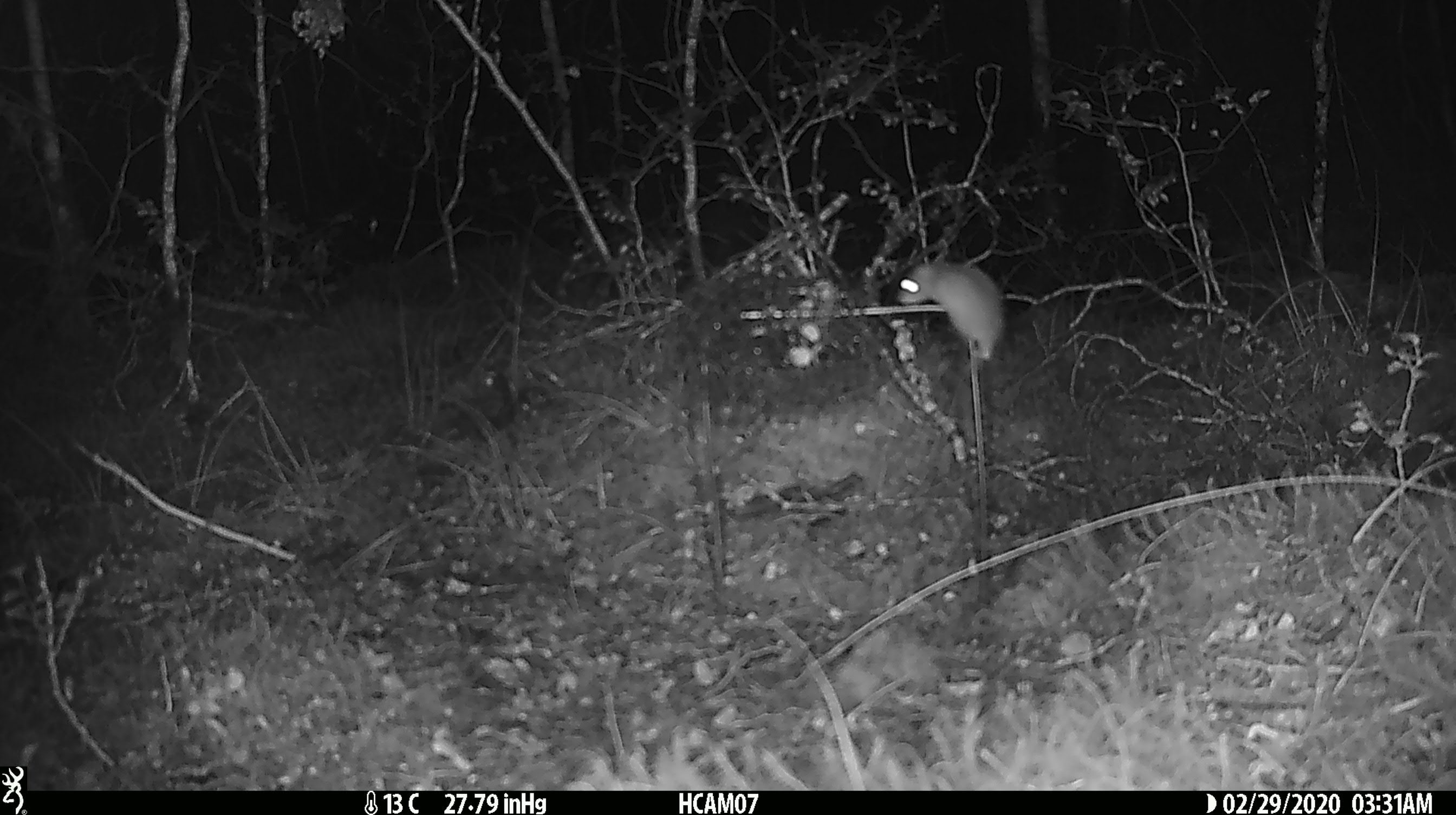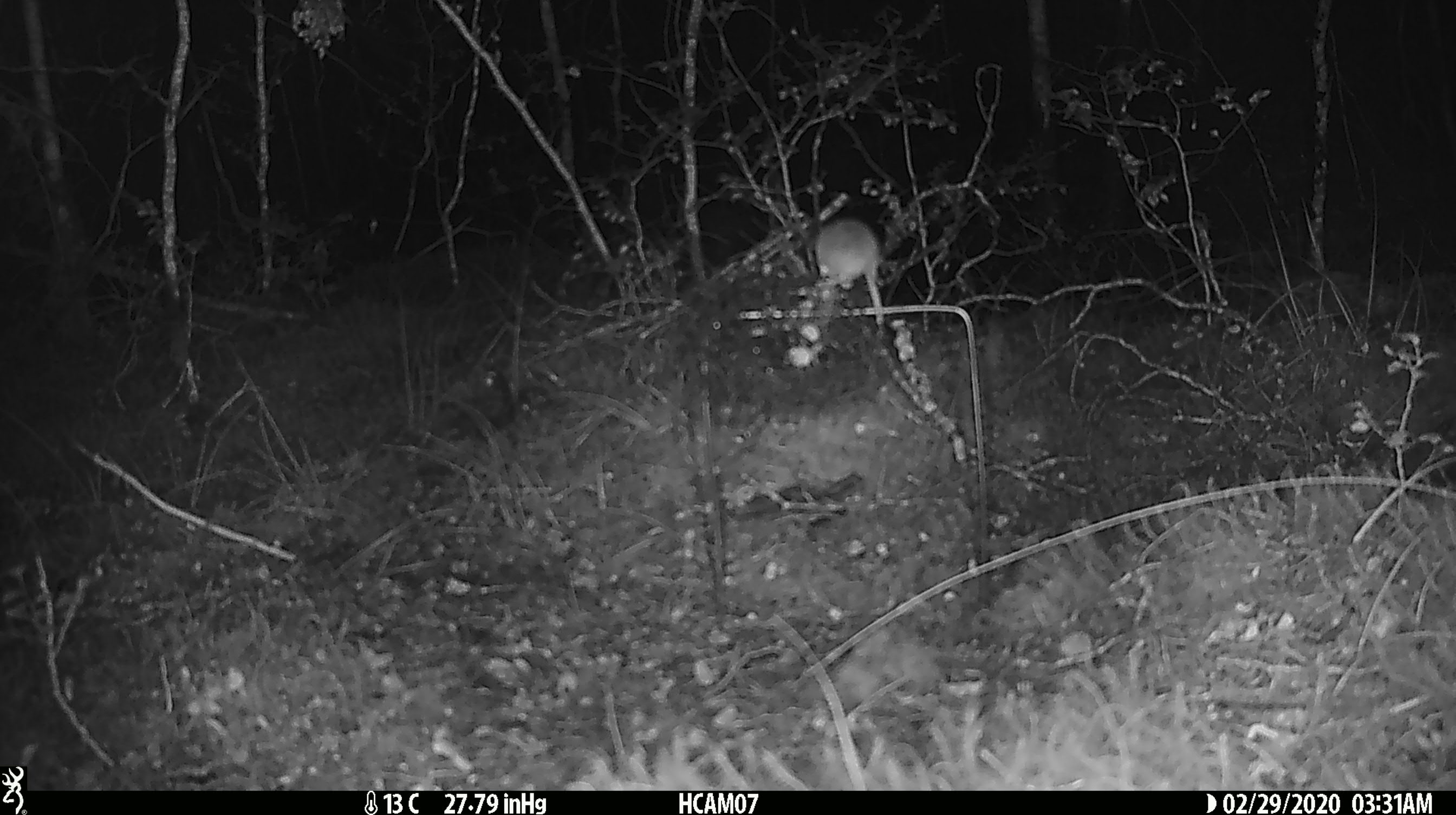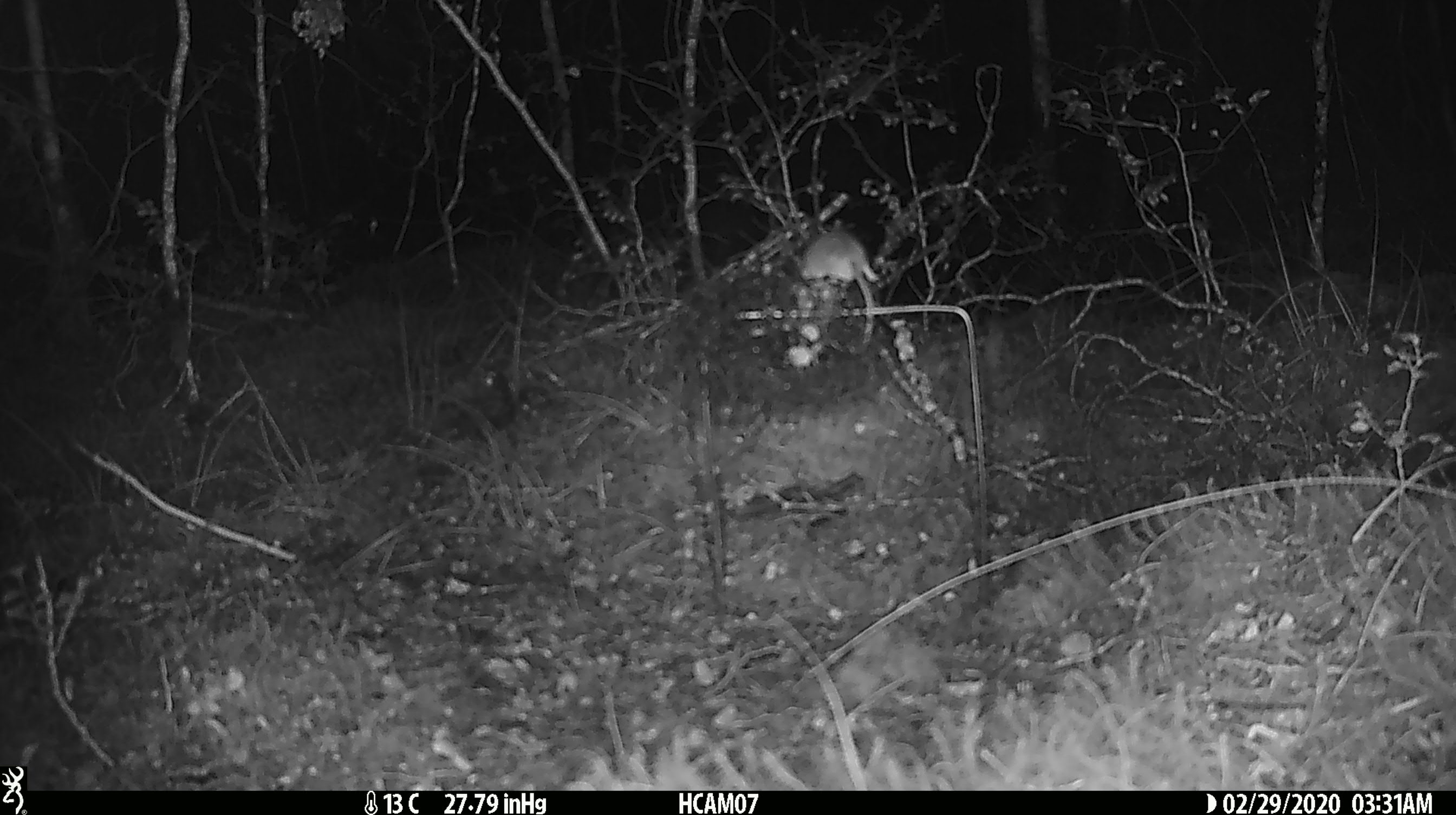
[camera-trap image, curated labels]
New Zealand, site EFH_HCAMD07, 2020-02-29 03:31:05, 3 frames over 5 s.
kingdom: Animalia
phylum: Chordata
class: Mammalia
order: Rodentia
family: Muridae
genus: Mus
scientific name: Mus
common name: mouse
Mouse (Mus).